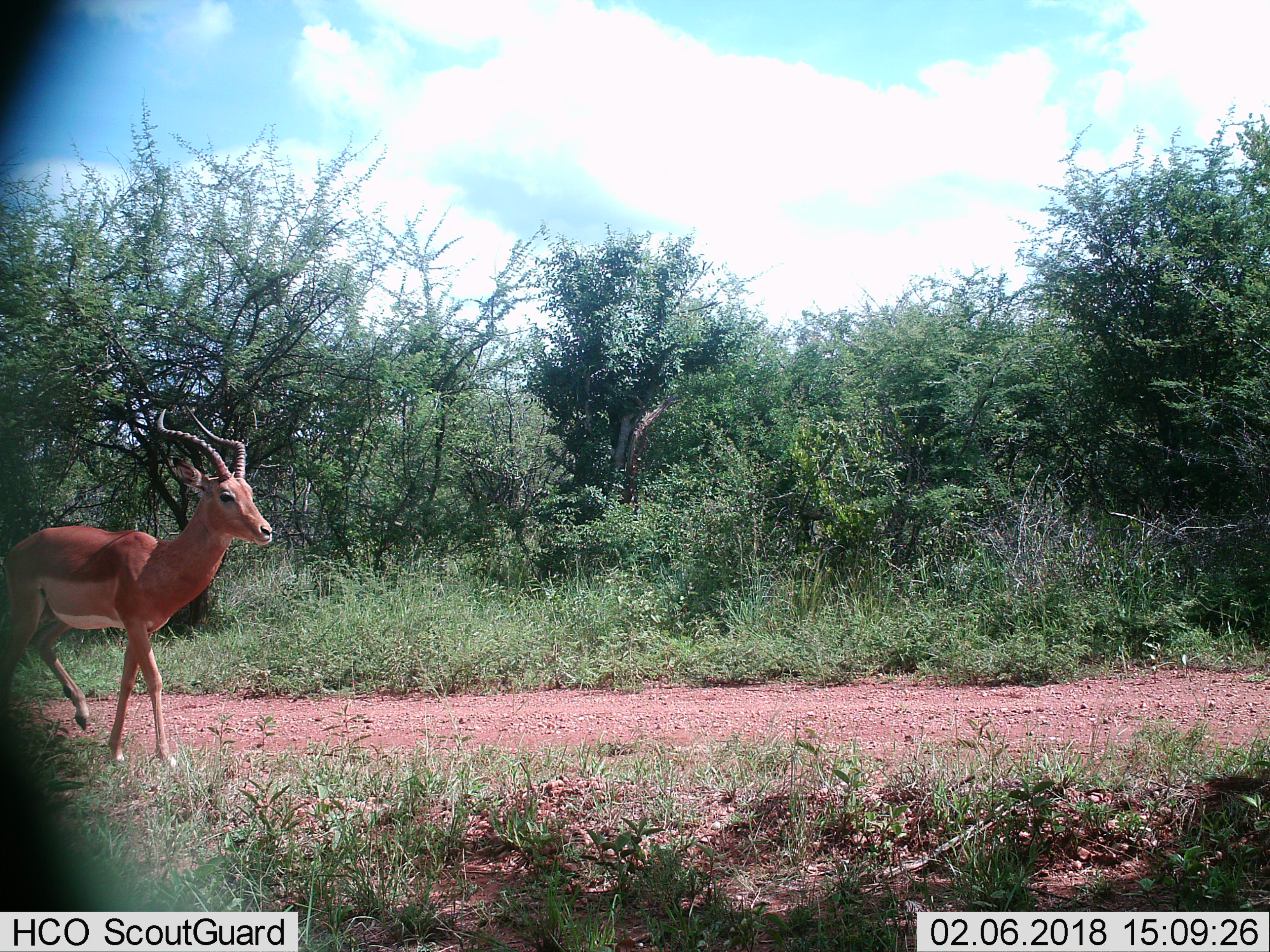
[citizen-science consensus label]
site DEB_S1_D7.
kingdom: Animalia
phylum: Chordata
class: Mammalia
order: Artiodactyla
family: Bovidae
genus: Aepyceros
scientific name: Aepyceros melampus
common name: impala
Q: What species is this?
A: Impala (Aepyceros melampus).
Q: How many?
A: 1.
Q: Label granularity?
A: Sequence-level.